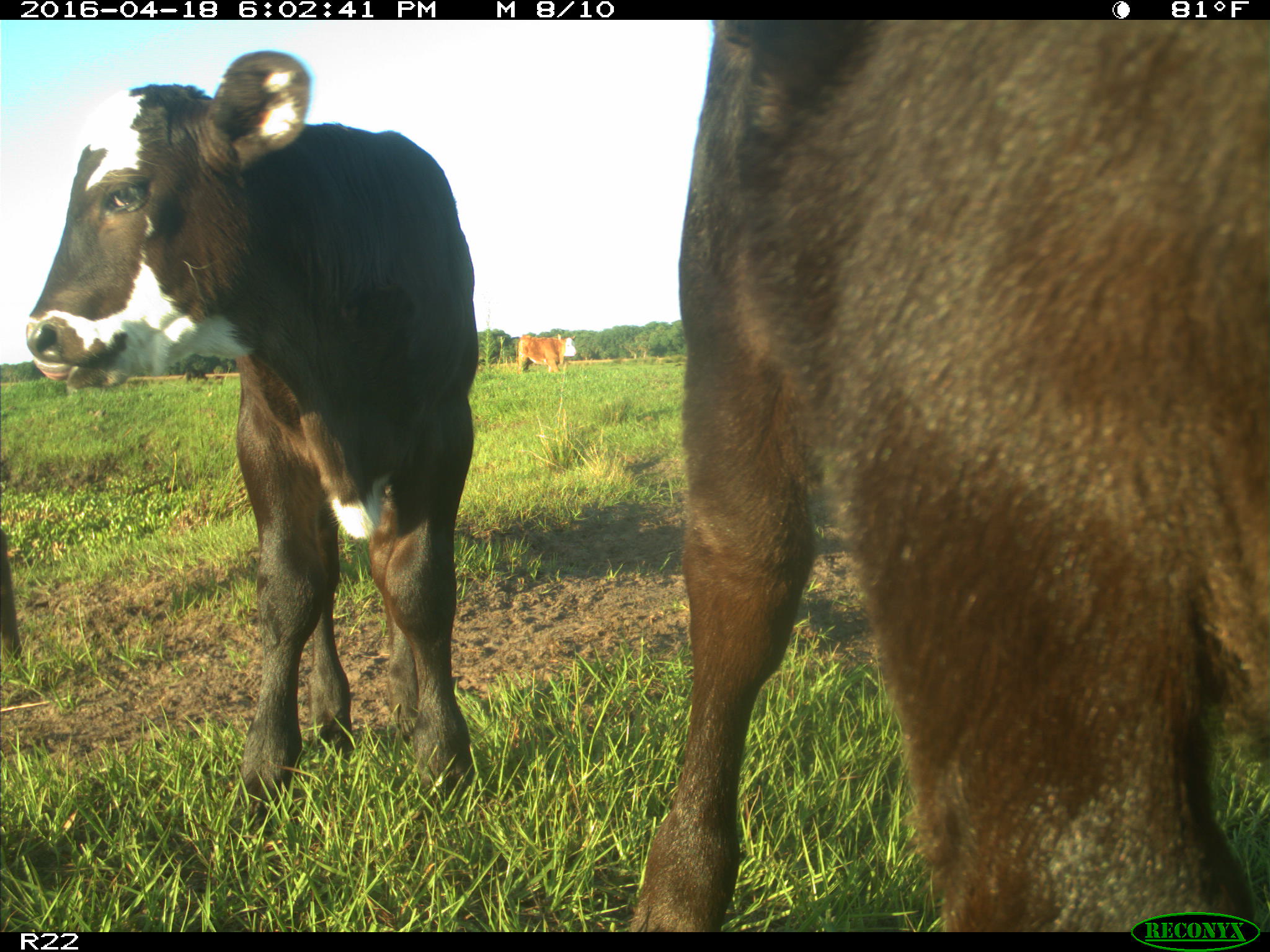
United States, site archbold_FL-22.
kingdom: Animalia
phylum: Chordata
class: Mammalia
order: Artiodactyla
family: Bovidae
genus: Bos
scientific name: Bos taurus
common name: domestic cow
Bos taurus (domestic cow).